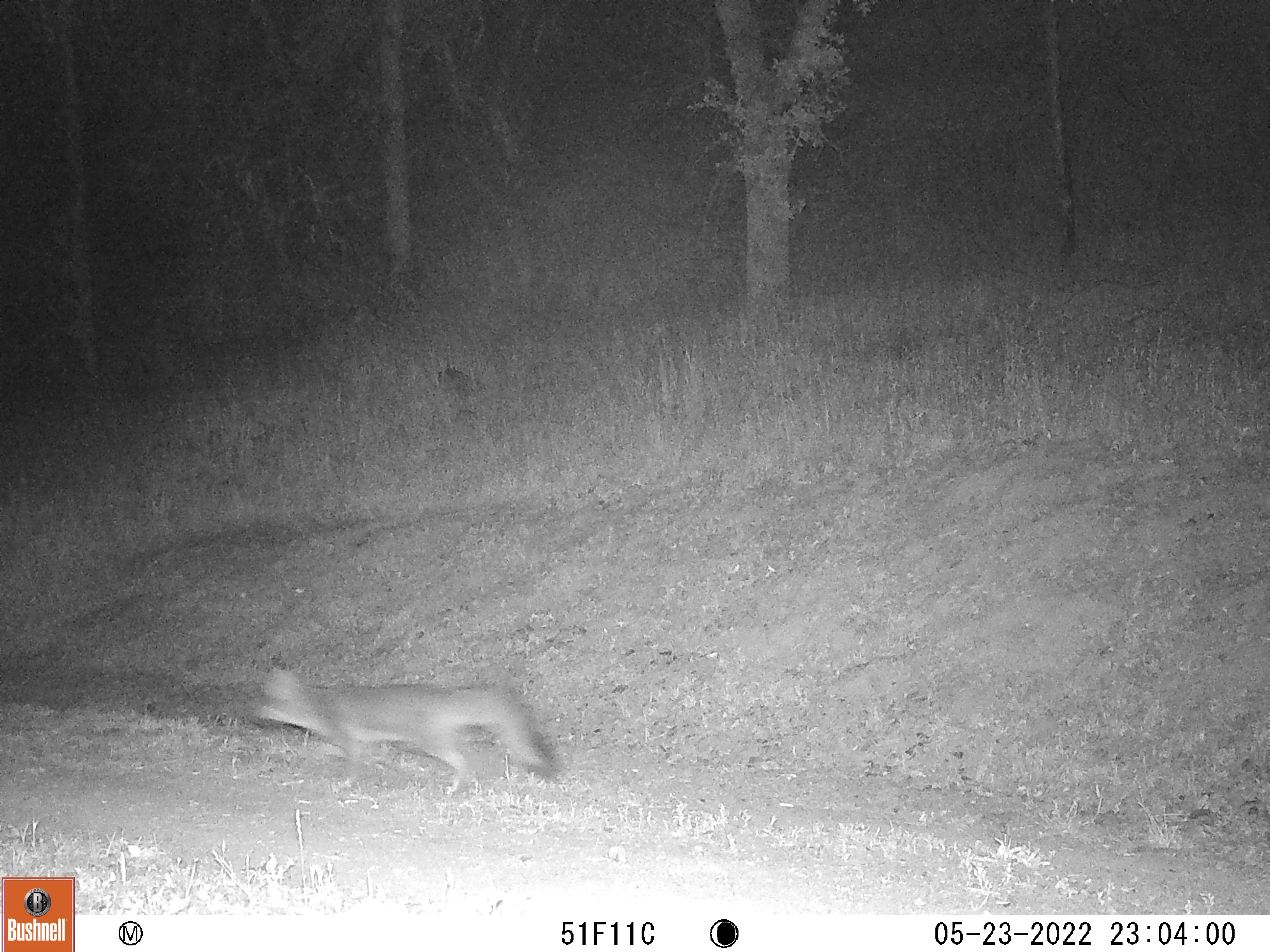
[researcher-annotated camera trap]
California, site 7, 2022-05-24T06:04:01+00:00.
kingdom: Animalia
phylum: Chordata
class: Mammalia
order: Carnivora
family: Canidae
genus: Urocyon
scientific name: Urocyon cinereoargenteus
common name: gray fox